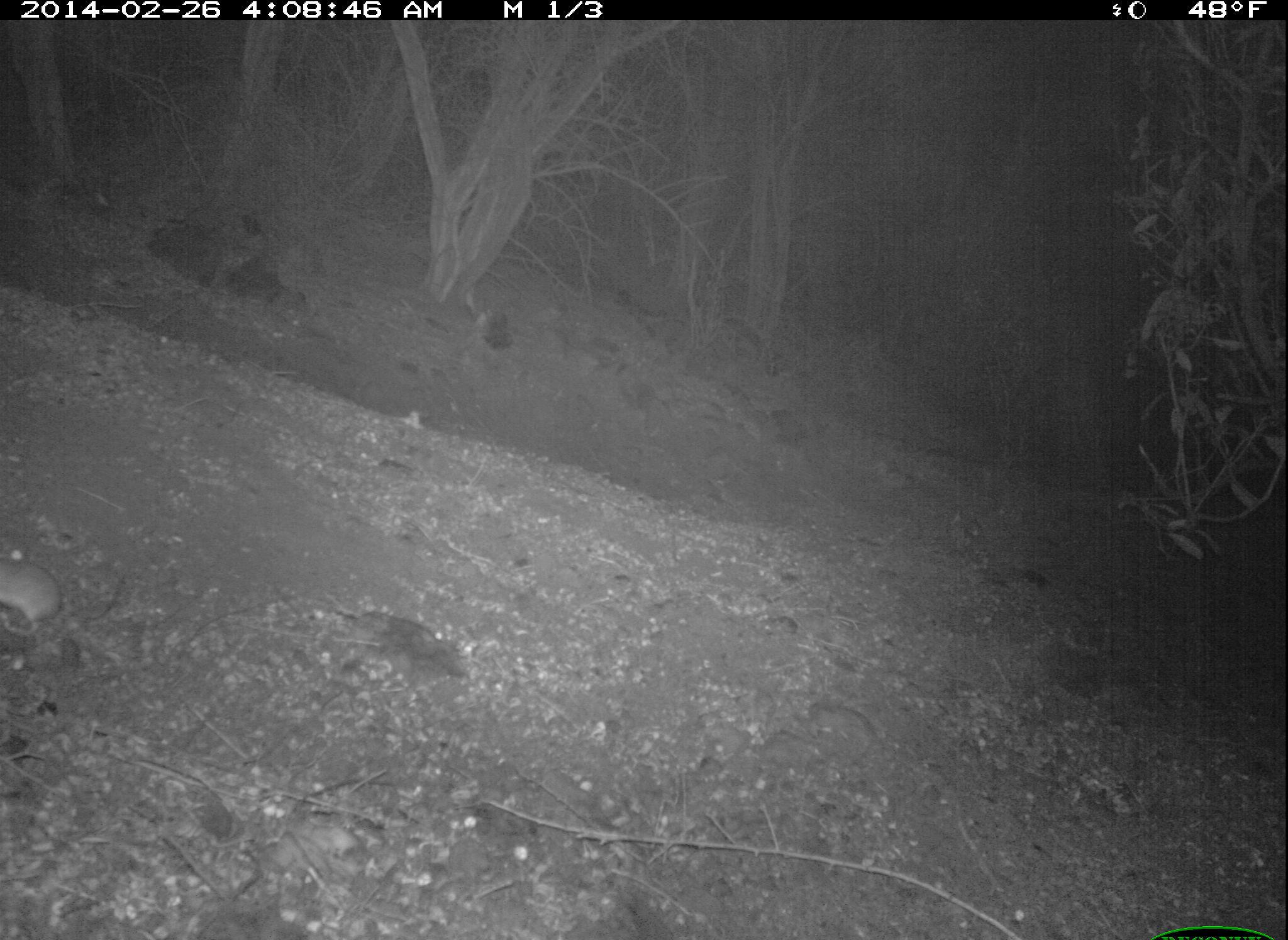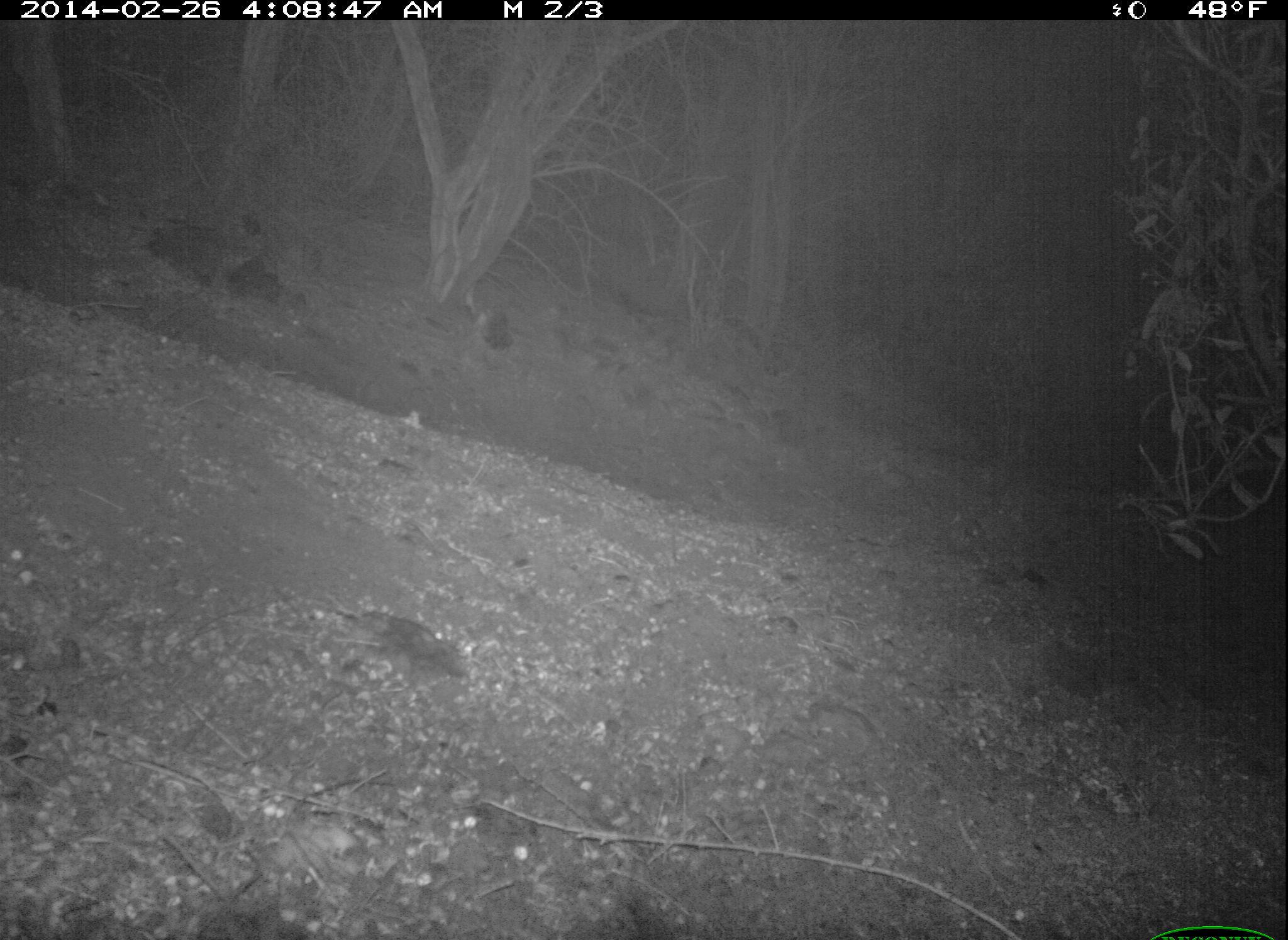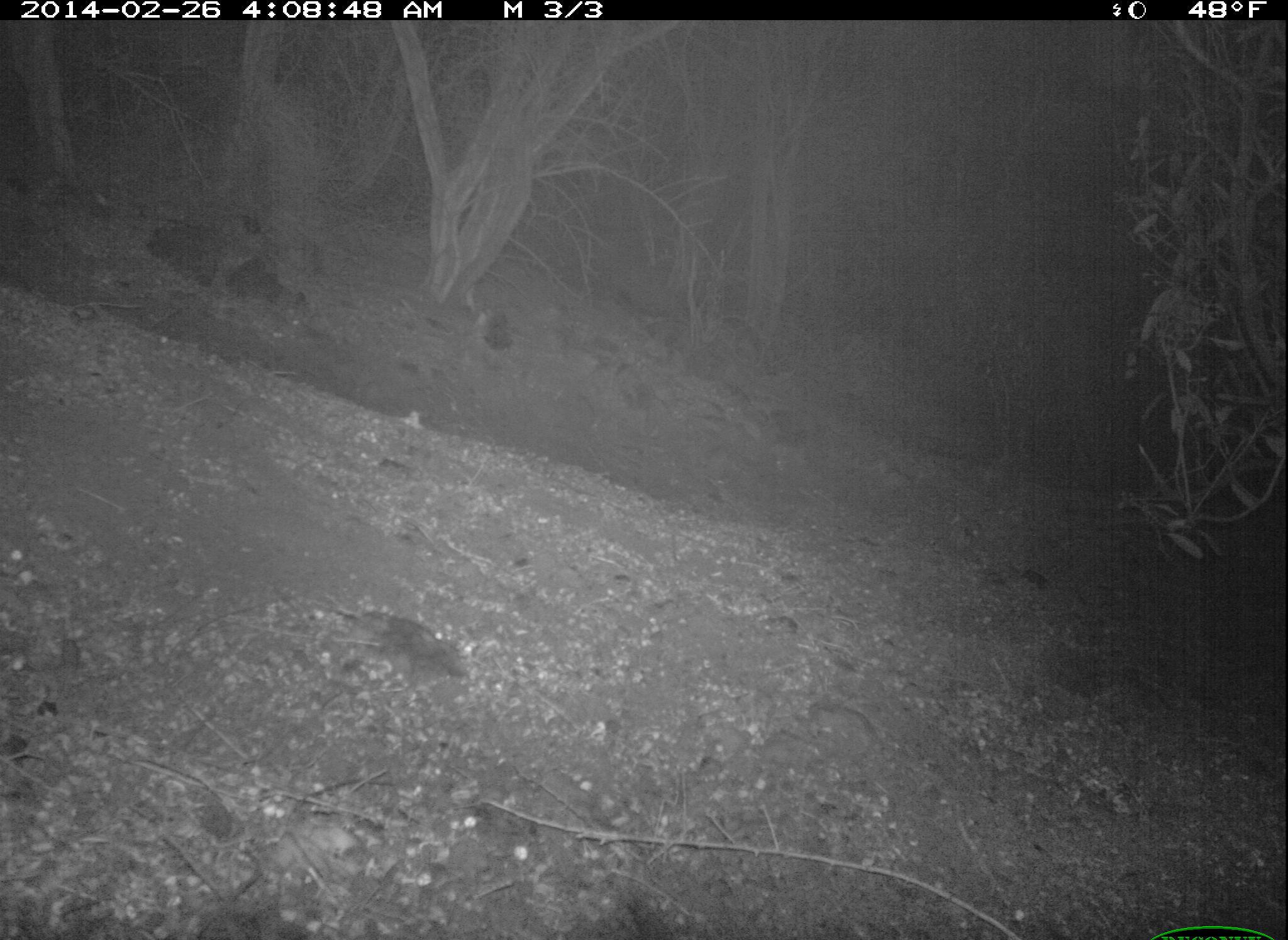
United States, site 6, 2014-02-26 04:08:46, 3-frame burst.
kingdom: Animalia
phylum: Chordata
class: Mammalia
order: Rodentia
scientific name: Rodentia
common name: rodent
Rodent (Rodentia).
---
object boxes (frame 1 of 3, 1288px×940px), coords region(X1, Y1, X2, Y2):
rodent: region(0, 563, 64, 635)